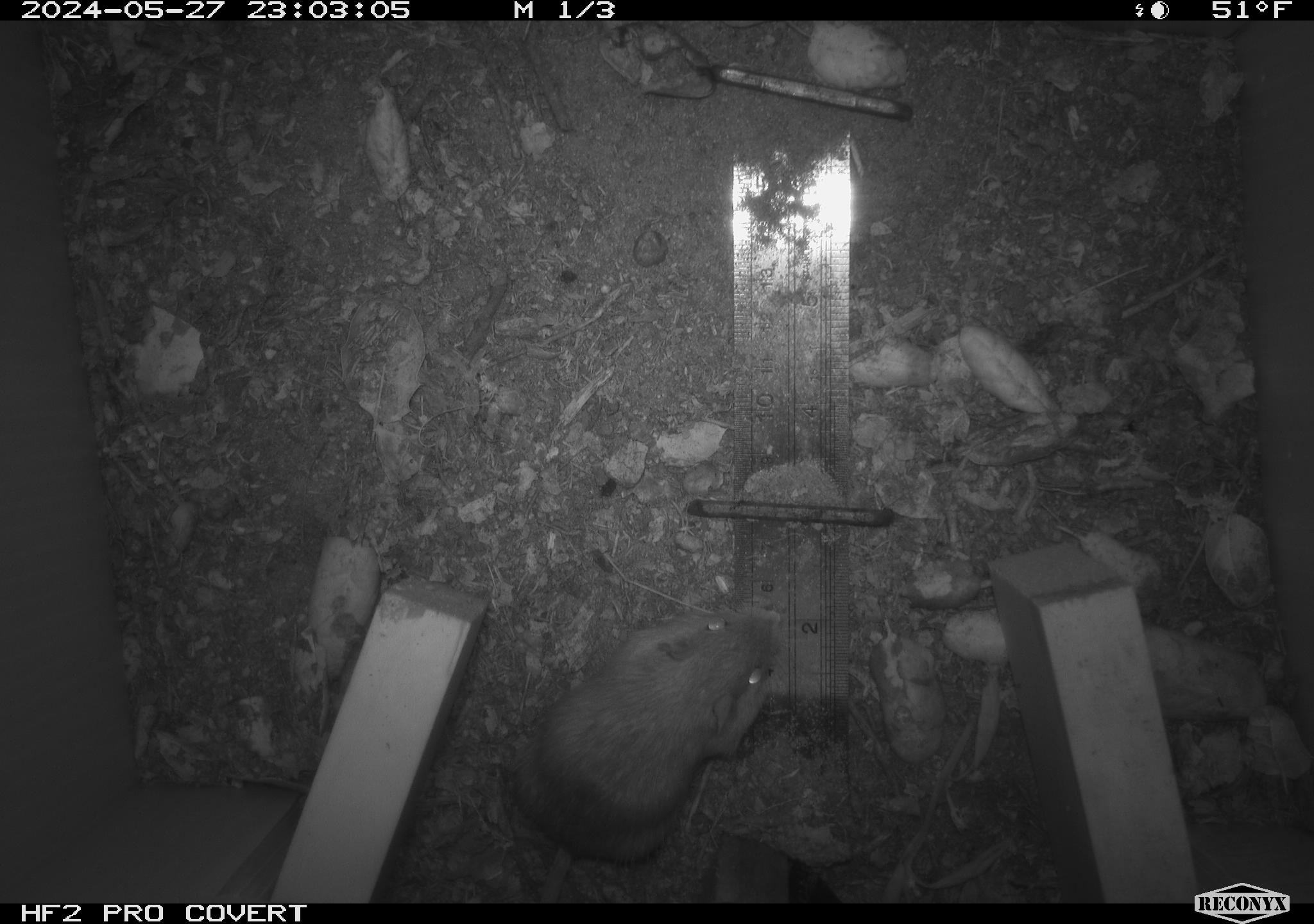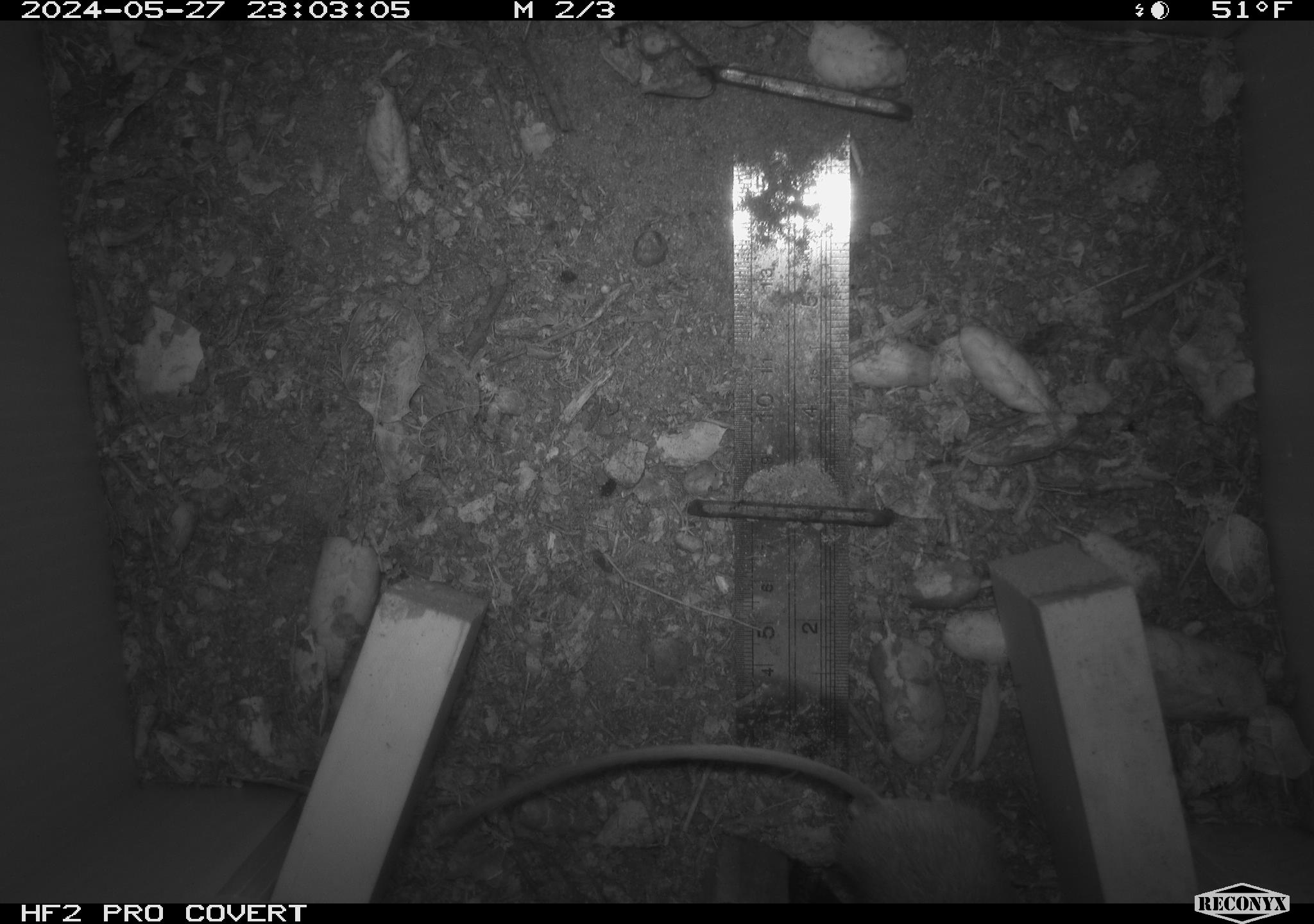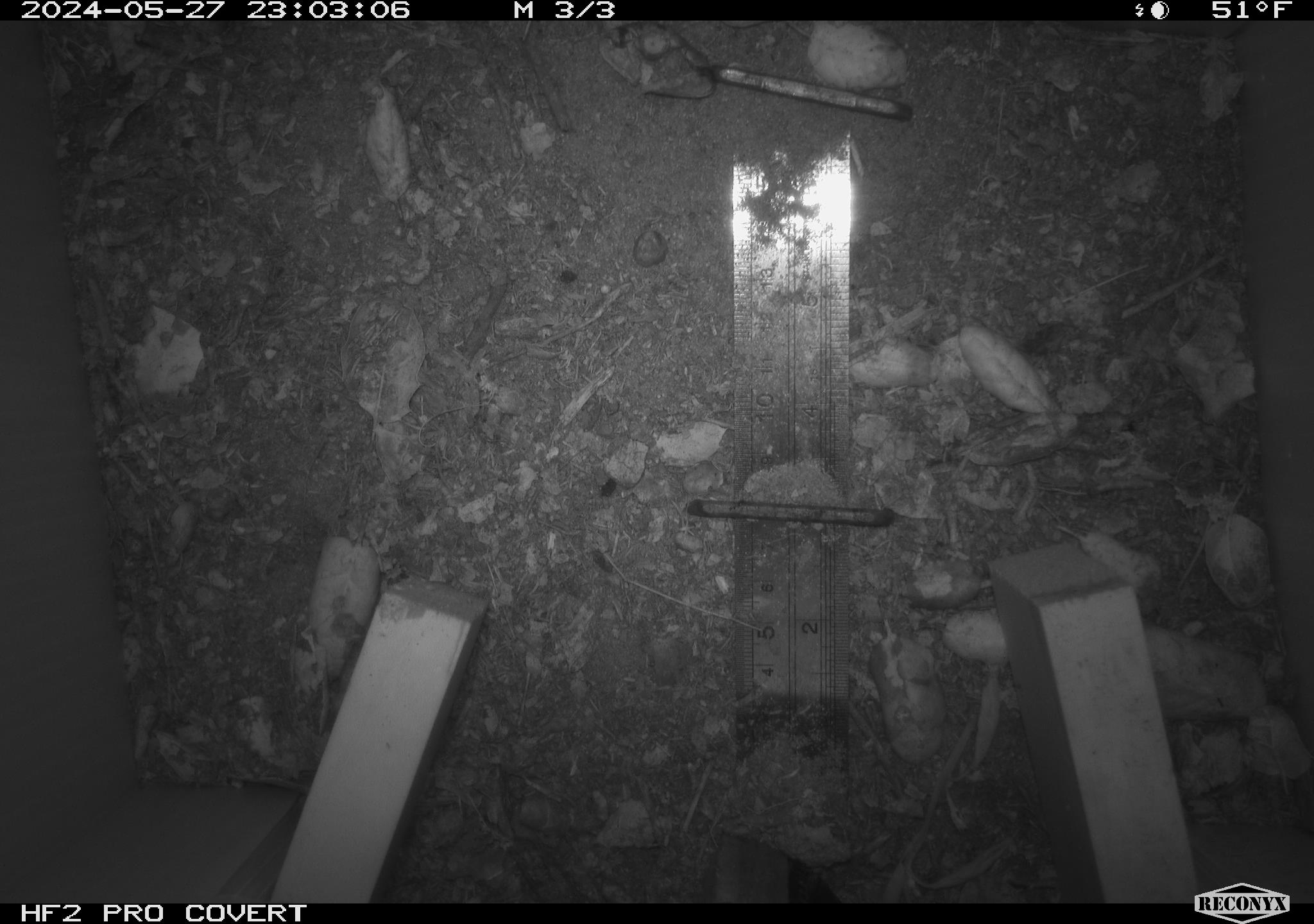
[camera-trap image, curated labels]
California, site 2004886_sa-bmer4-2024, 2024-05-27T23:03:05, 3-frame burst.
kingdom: Animalia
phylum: Chordata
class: Mammalia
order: Rodentia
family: Heteromyidae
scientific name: Heteromyidae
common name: kangaroo rats and pocket mice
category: heteromyidae family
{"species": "heteromyidae family (kangaroo rats and pocket mice) (Heteromyidae)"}